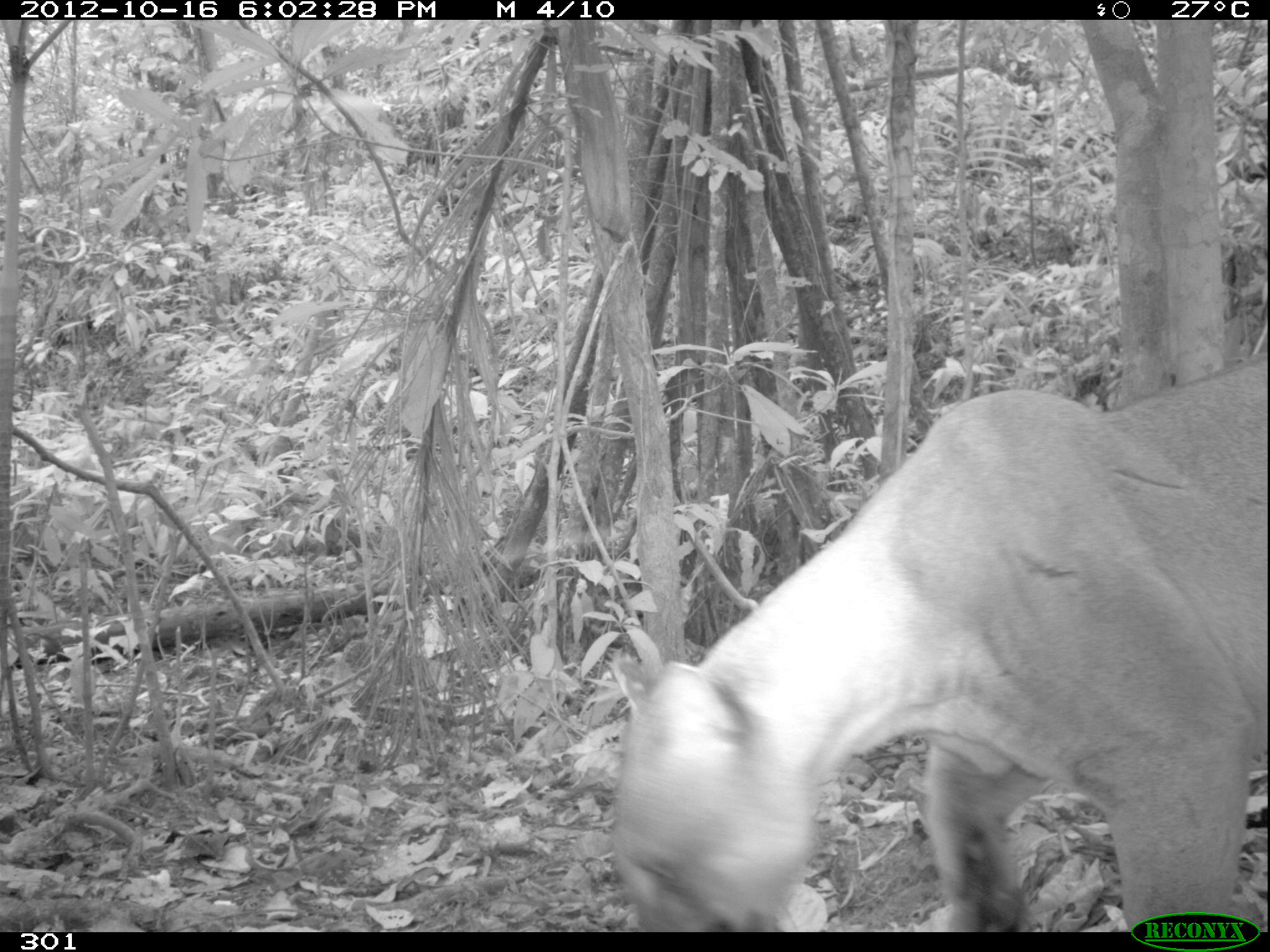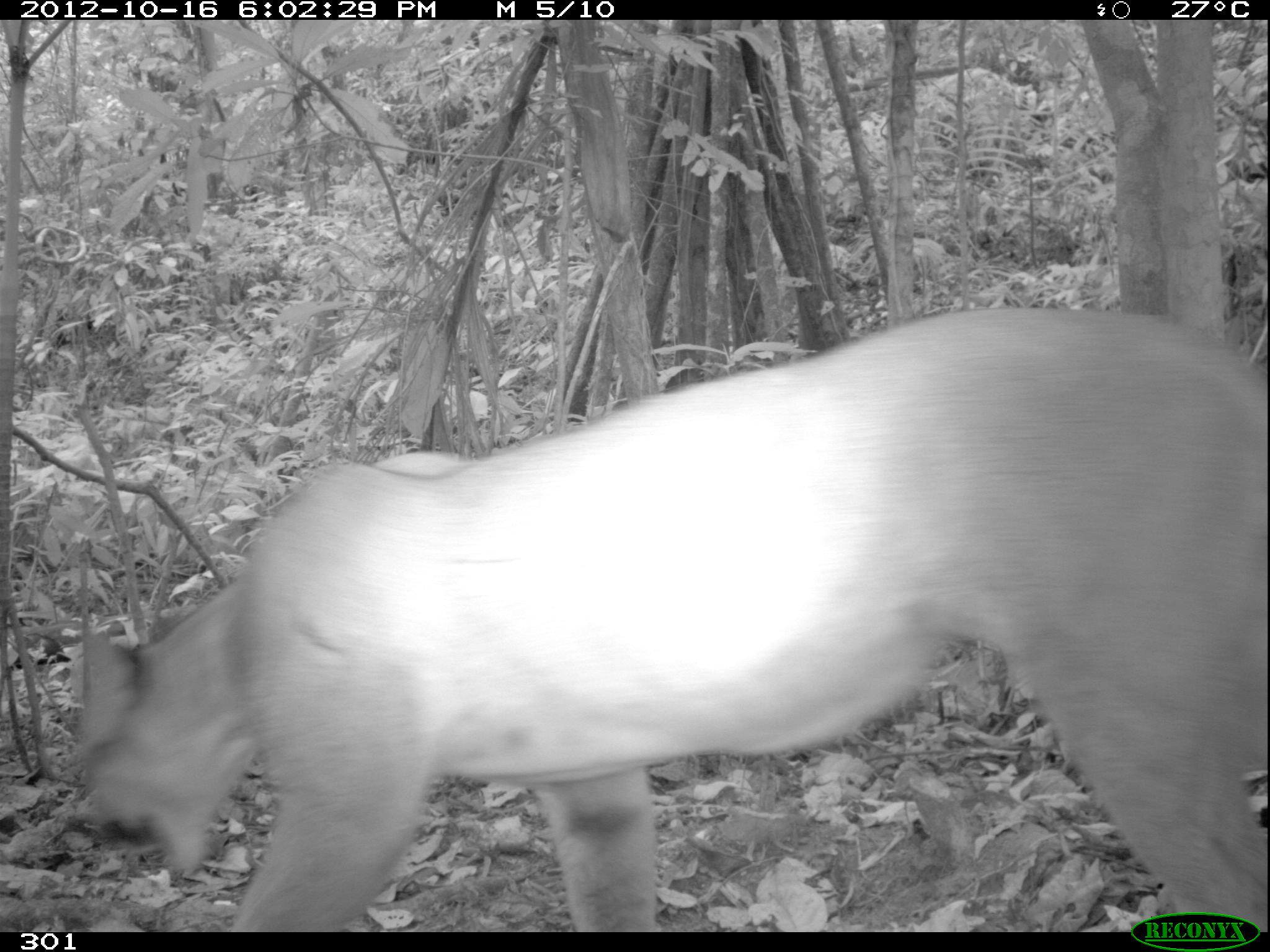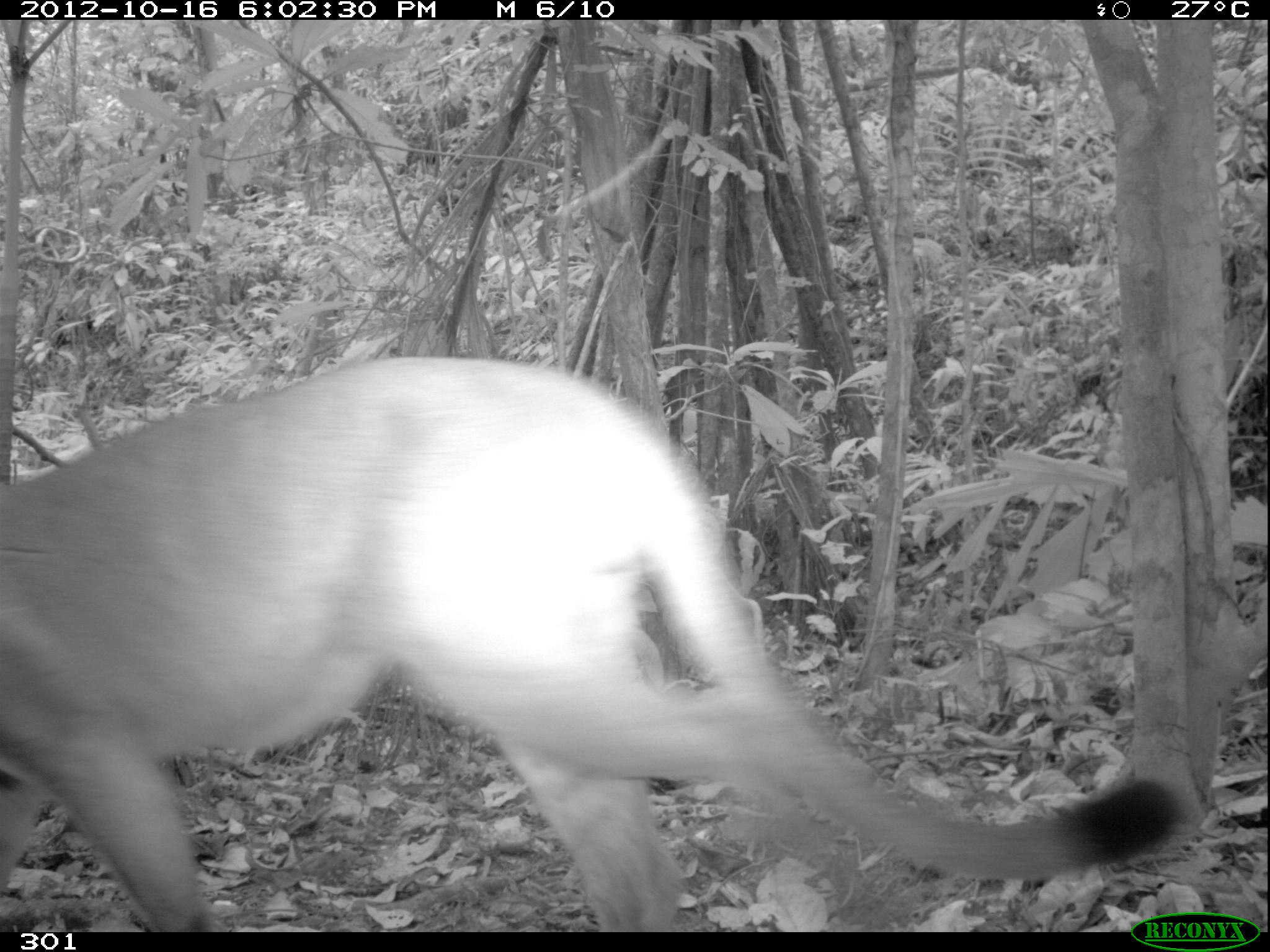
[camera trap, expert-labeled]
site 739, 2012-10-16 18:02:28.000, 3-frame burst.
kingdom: Animalia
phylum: Chordata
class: Mammalia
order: Carnivora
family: Felidae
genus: Puma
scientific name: Puma concolor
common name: mountain lion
Puma concolor (mountain lion).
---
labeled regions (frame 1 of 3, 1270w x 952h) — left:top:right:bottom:
puma concolor: 610:364:1264:931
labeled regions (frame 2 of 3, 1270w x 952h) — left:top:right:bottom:
puma concolor: 76:307:1267:932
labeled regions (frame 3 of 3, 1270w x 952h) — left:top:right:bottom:
puma concolor: 2:359:1186:934